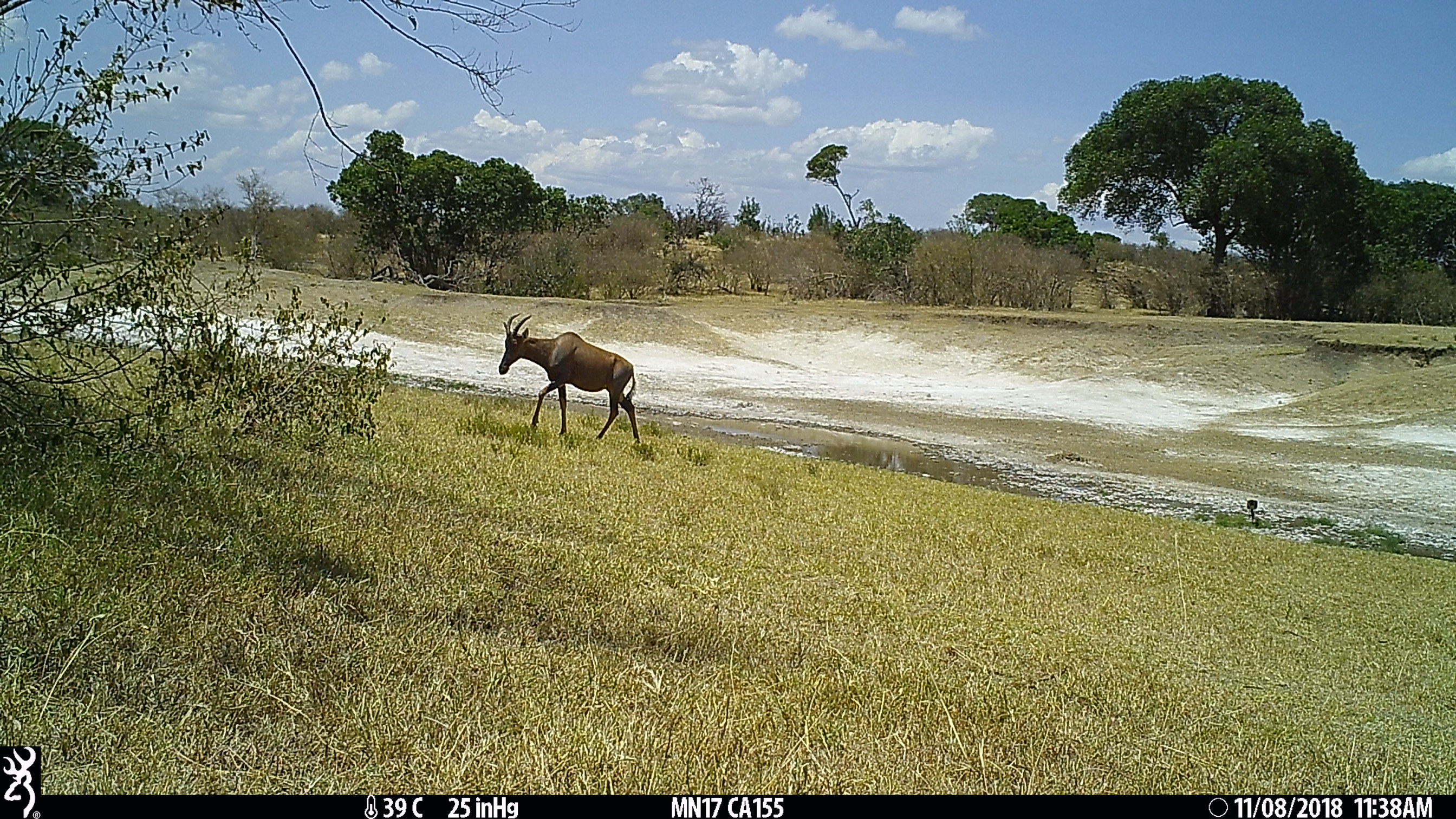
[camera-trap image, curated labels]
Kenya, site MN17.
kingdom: Animalia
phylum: Chordata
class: Mammalia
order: Artiodactyla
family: Bovidae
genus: Damaliscus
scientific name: Damaliscus lunatus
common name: topi